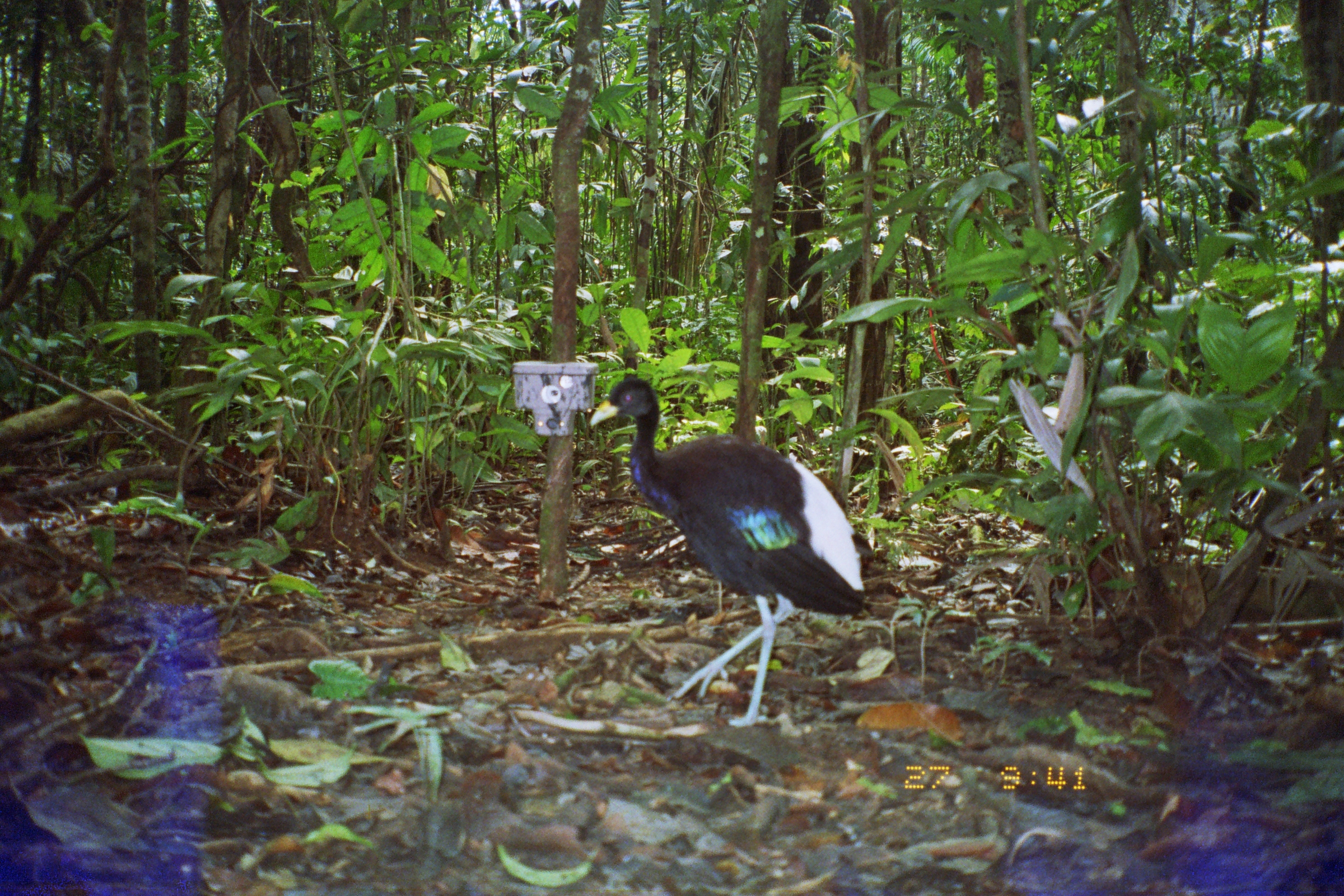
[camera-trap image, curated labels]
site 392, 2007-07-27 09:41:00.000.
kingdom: Animalia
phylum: Chordata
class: Aves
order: Gruiformes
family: Psophiidae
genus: Psophia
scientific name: Psophia leucoptera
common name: pale-winged trumpeter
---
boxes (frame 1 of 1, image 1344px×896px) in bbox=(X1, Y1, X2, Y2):
psophia leucoptera: bbox=(585, 376, 877, 730)